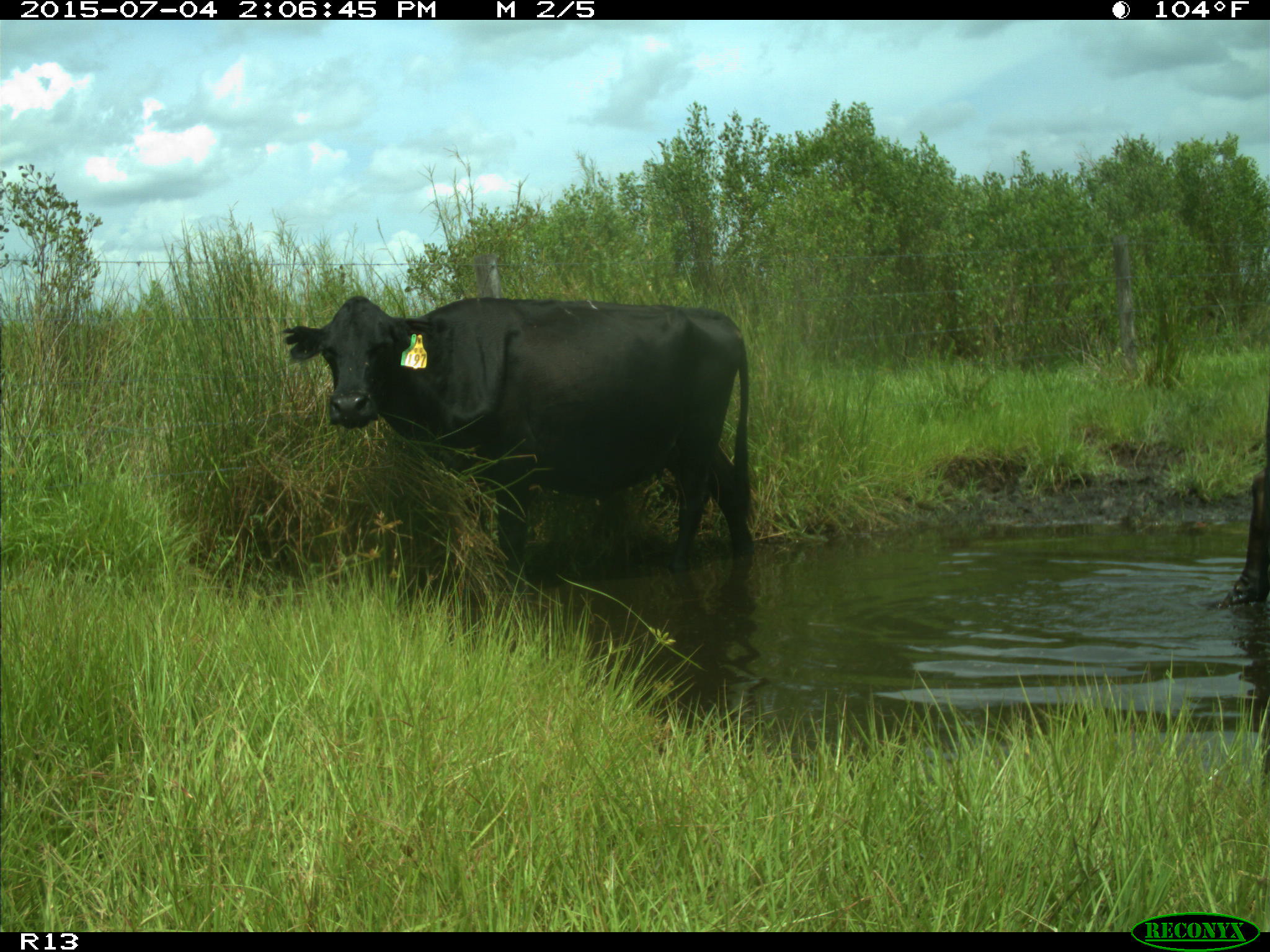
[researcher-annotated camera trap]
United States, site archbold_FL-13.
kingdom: Animalia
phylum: Chordata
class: Mammalia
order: Artiodactyla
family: Bovidae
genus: Bos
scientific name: Bos taurus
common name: domestic cow